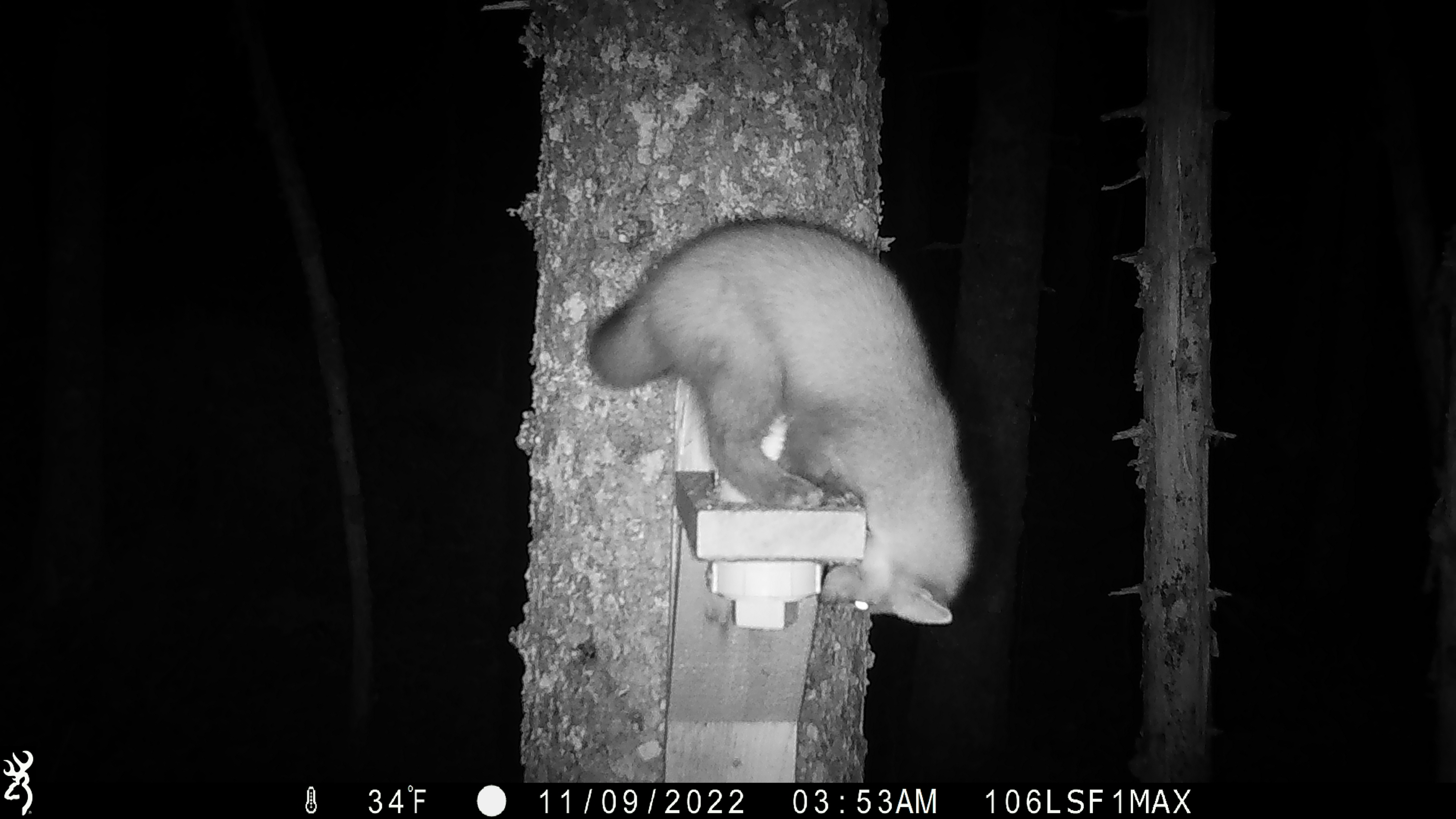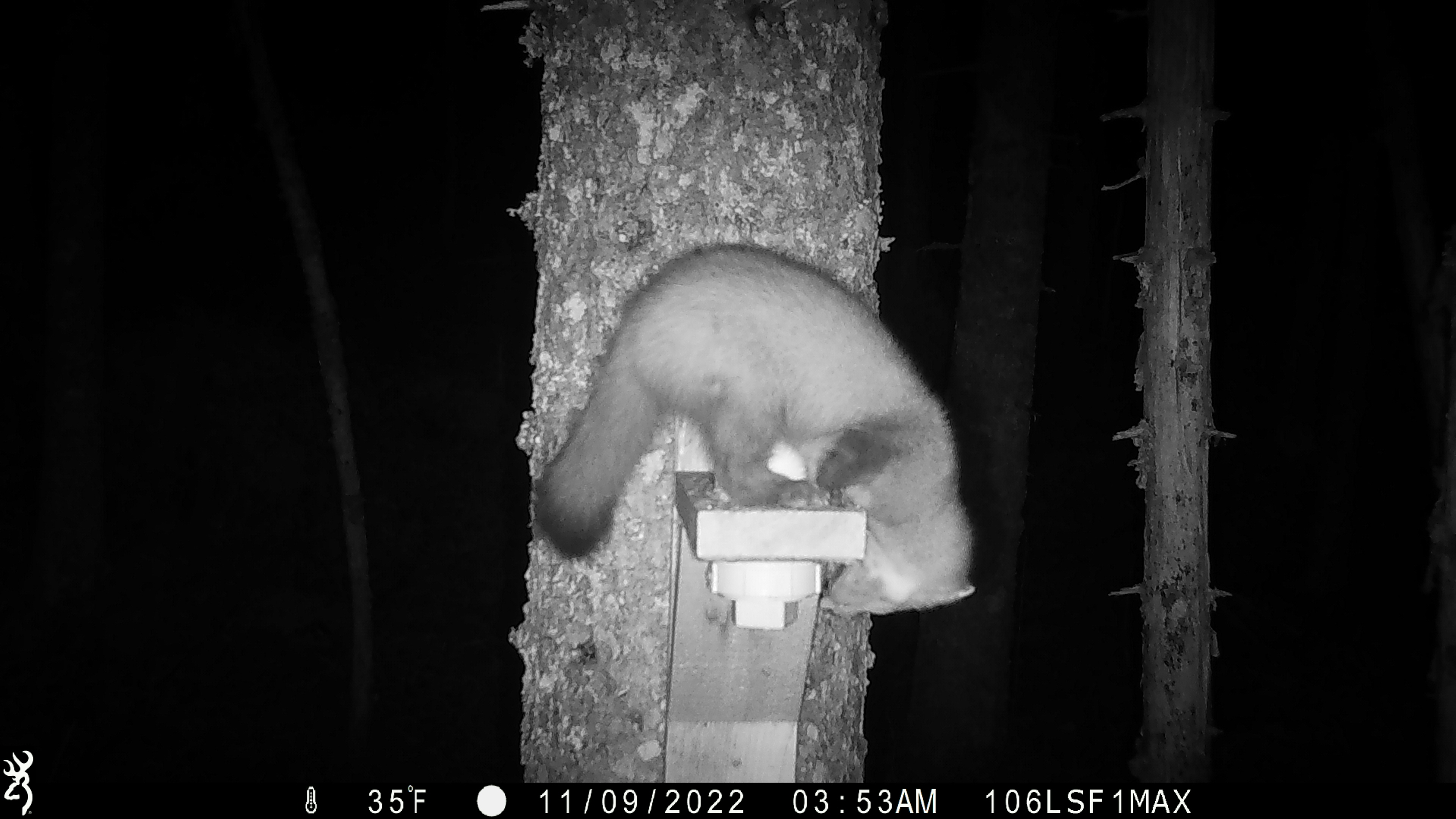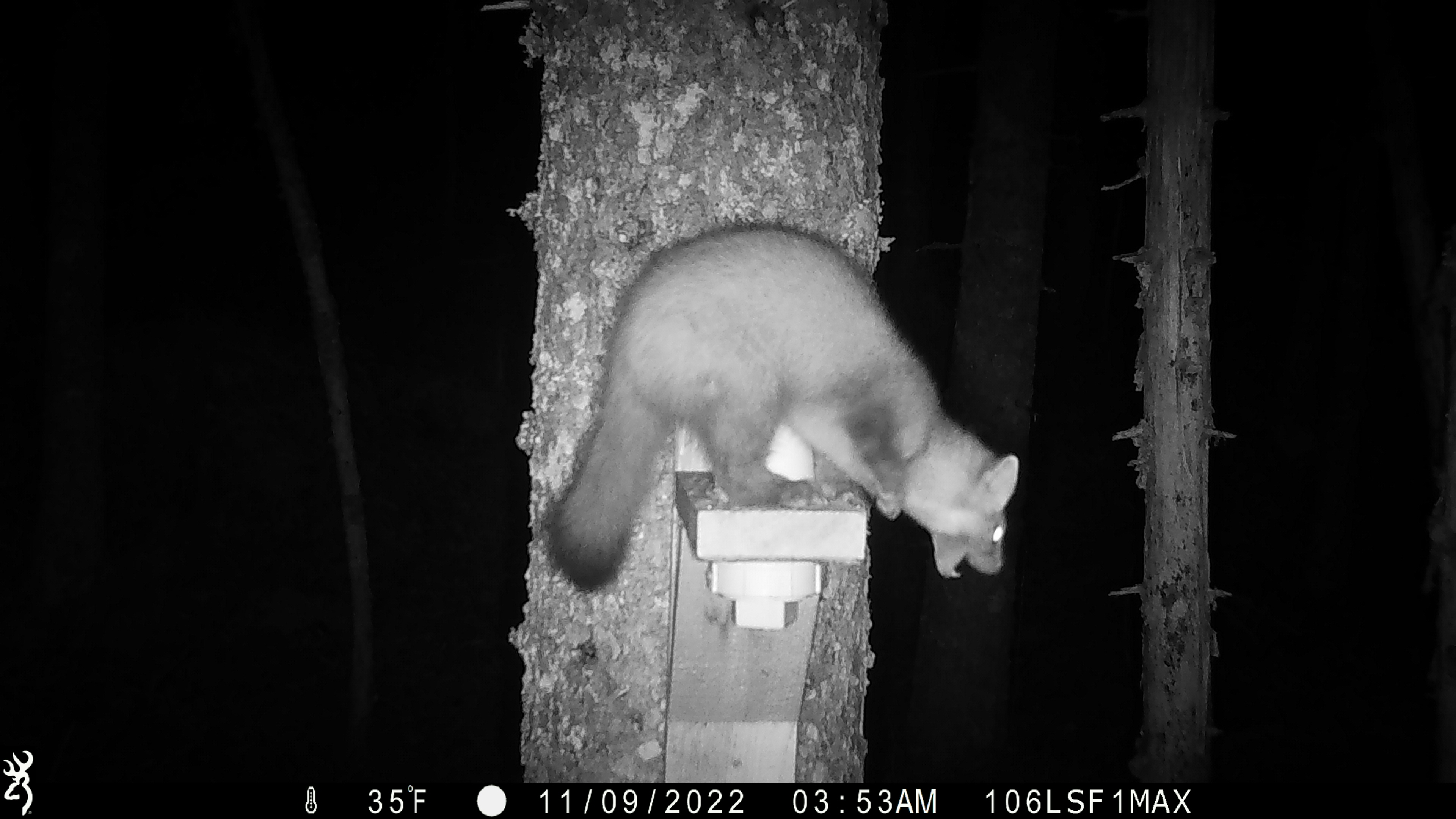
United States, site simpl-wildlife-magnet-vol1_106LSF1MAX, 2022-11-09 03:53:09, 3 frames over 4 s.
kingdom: Animalia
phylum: Chordata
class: Mammalia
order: Carnivora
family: Mustelidae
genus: Martes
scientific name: Martes americana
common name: american marten